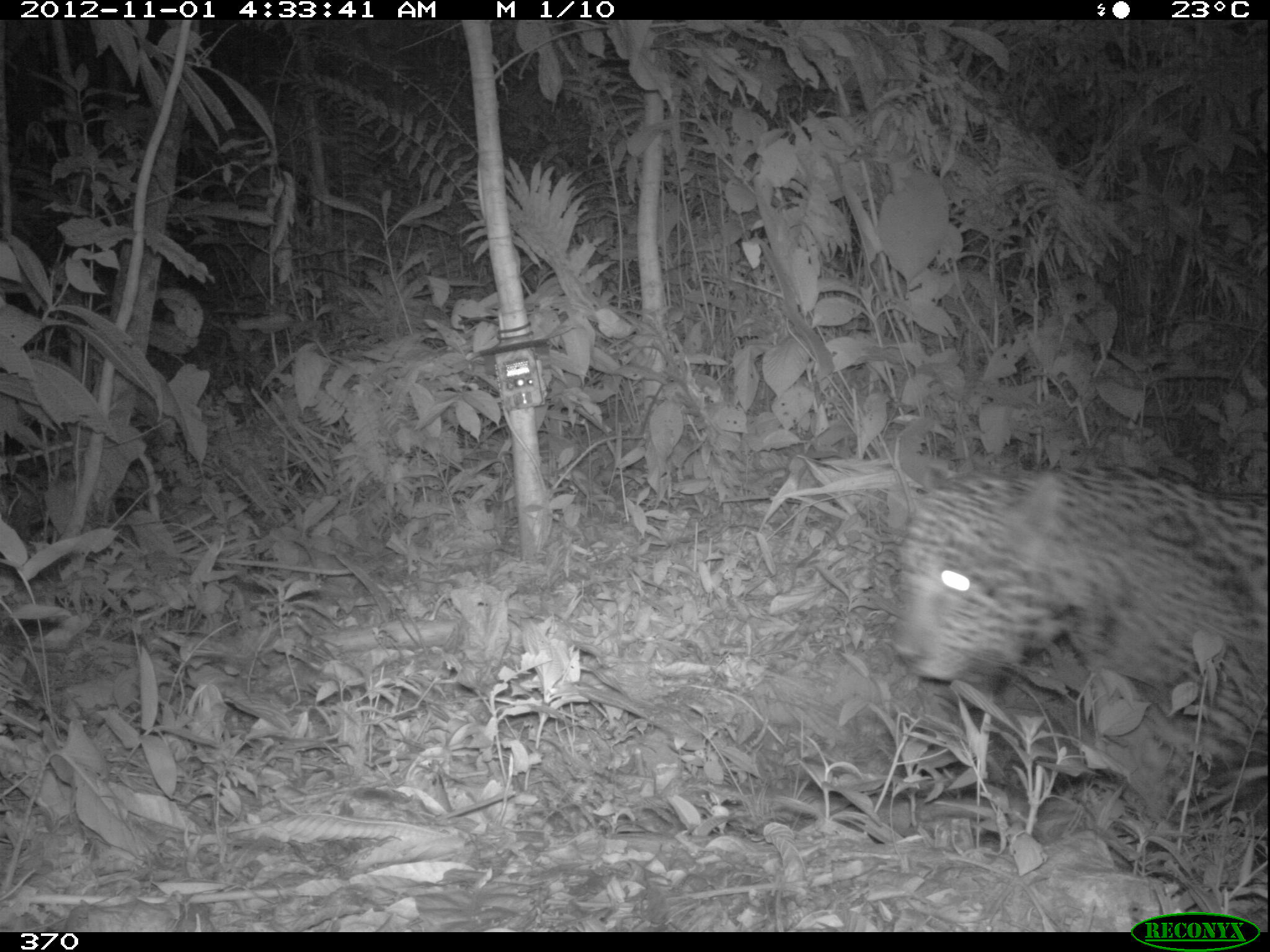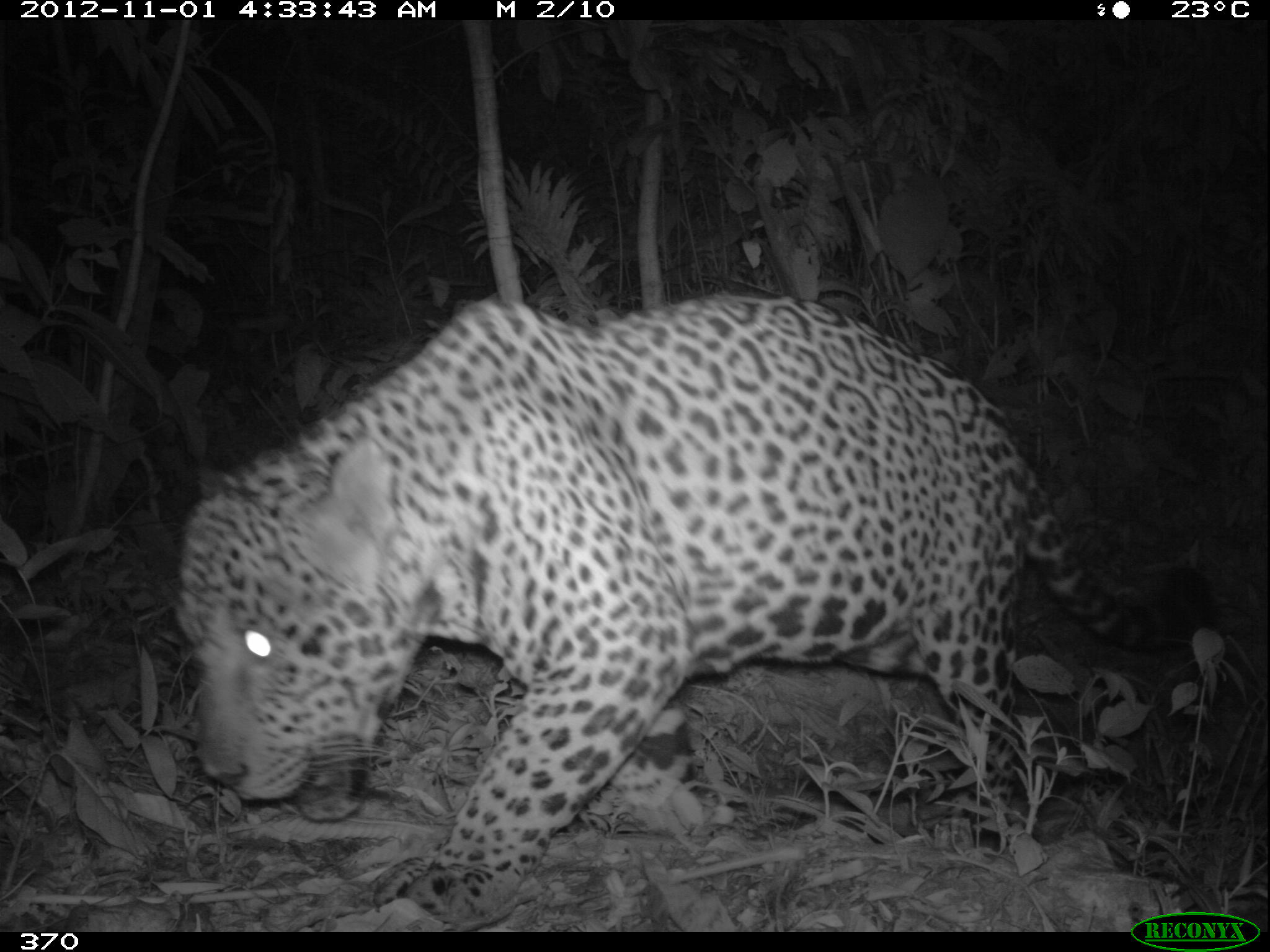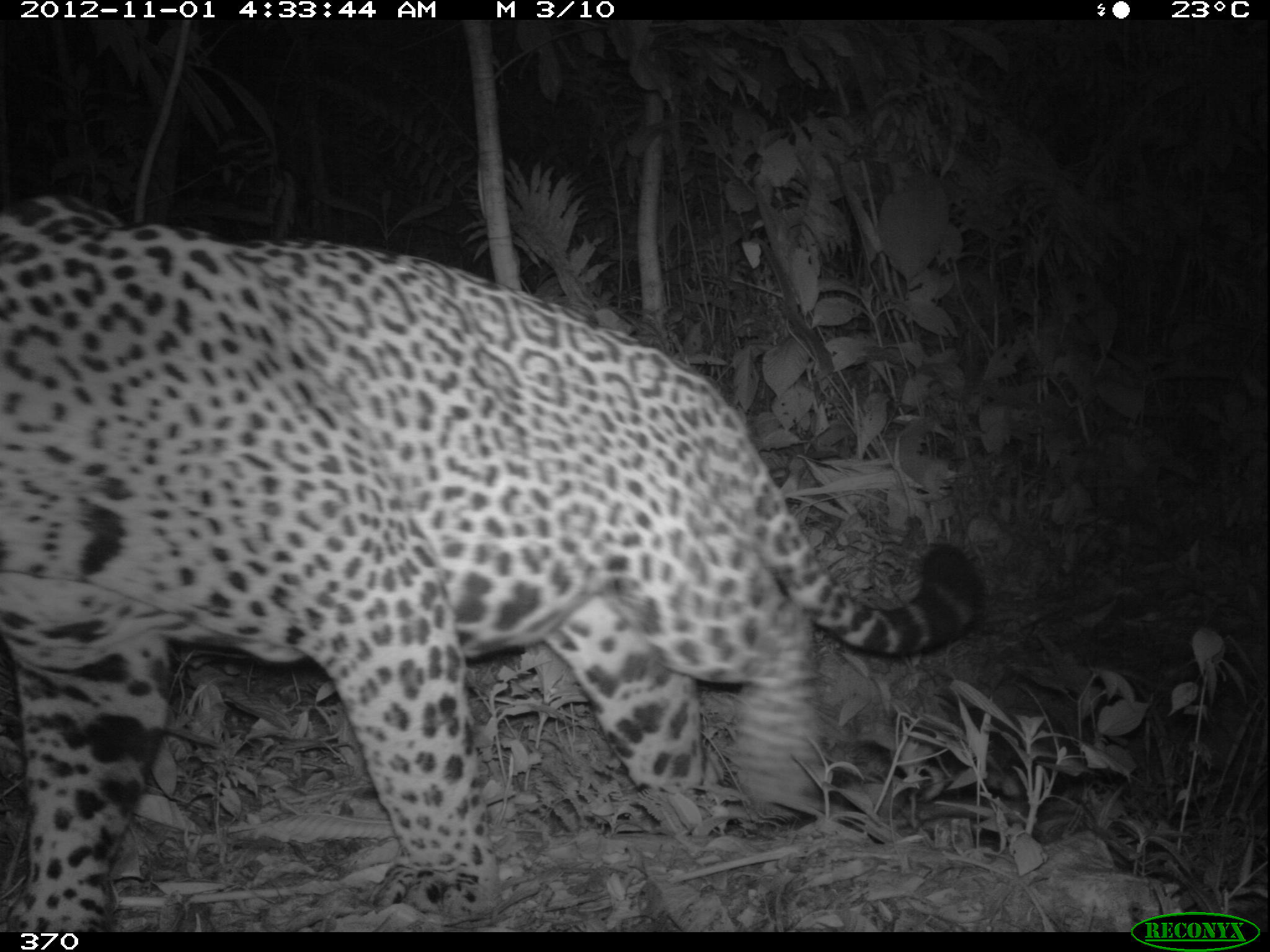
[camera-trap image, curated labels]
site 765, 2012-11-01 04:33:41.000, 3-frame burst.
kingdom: Animalia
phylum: Chordata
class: Mammalia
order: Carnivora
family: Felidae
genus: Panthera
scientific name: Panthera onca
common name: jaguar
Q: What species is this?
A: Panthera onca (jaguar).